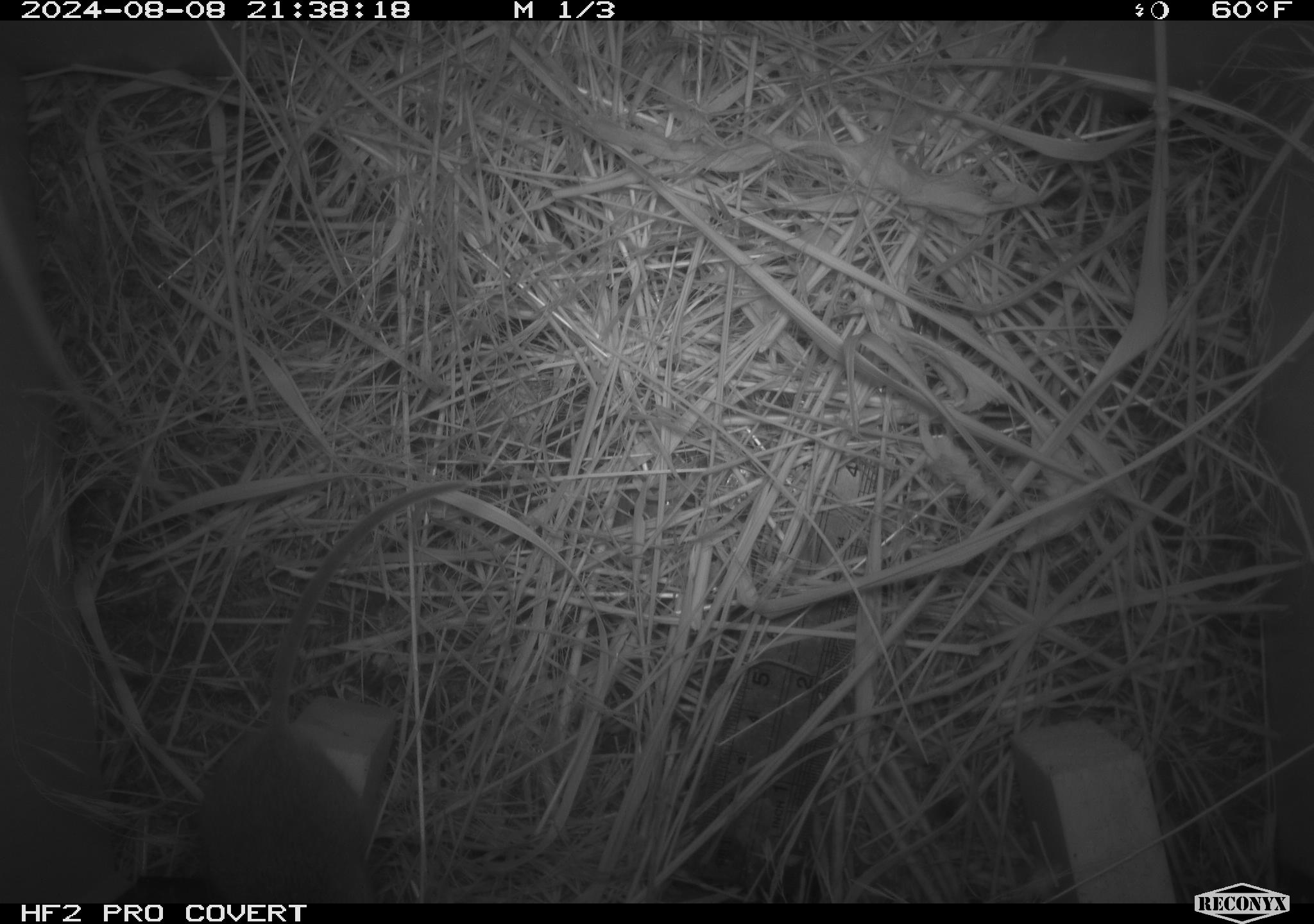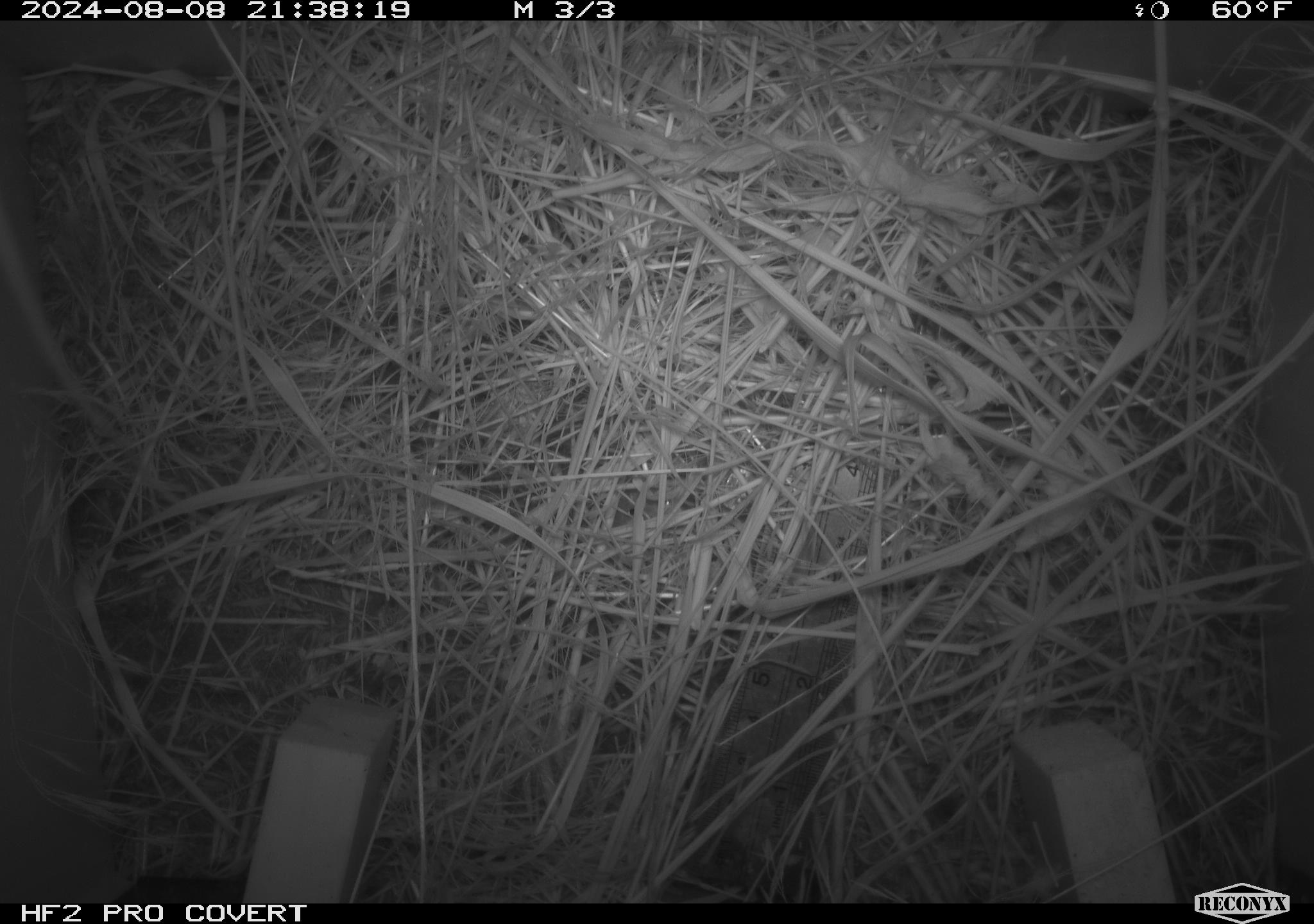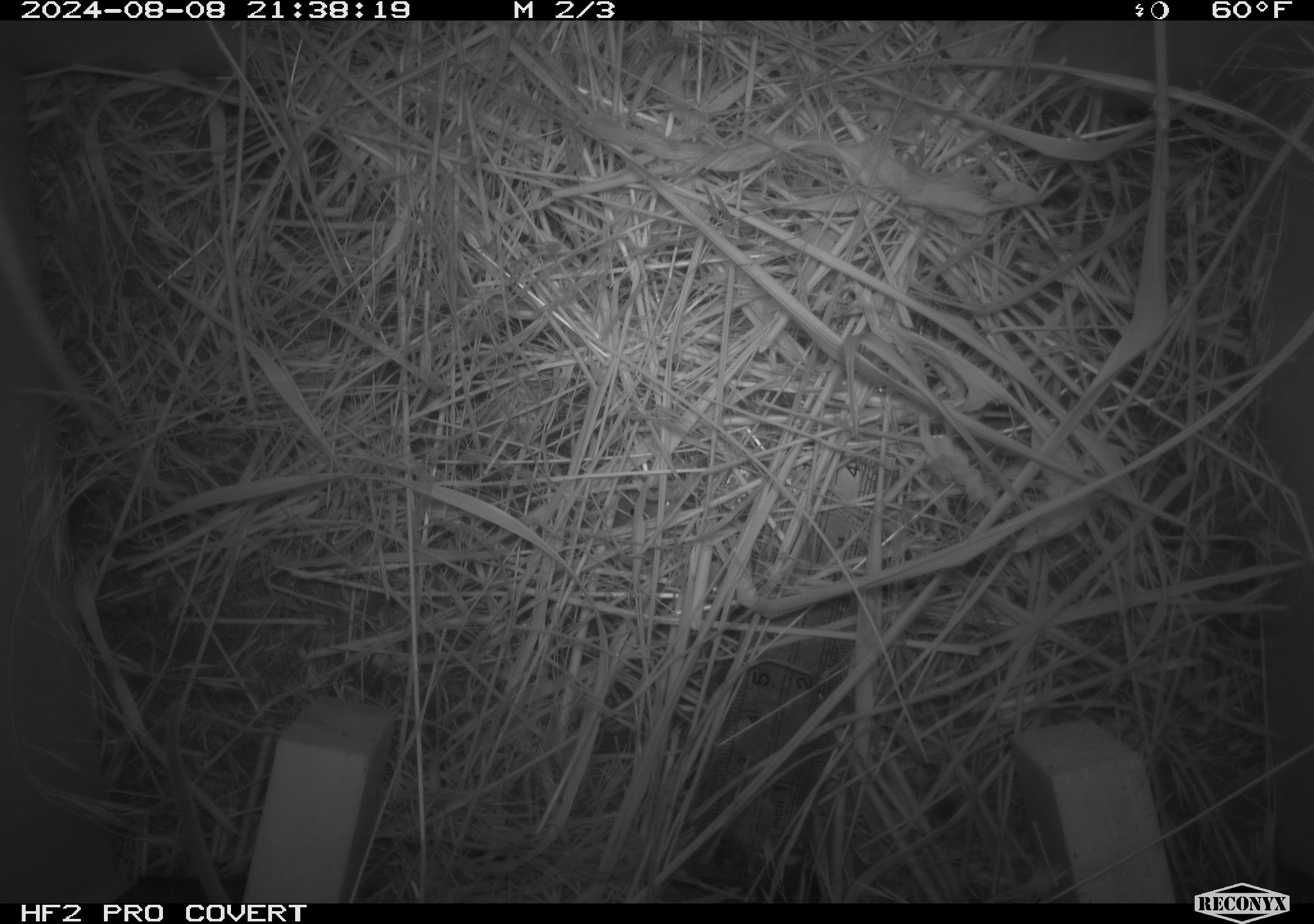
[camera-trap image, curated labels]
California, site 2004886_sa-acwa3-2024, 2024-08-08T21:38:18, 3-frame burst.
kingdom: Animalia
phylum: Chordata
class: Mammalia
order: Rodentia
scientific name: Rodentia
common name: mouse species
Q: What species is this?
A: Mouse species (Rodentia).